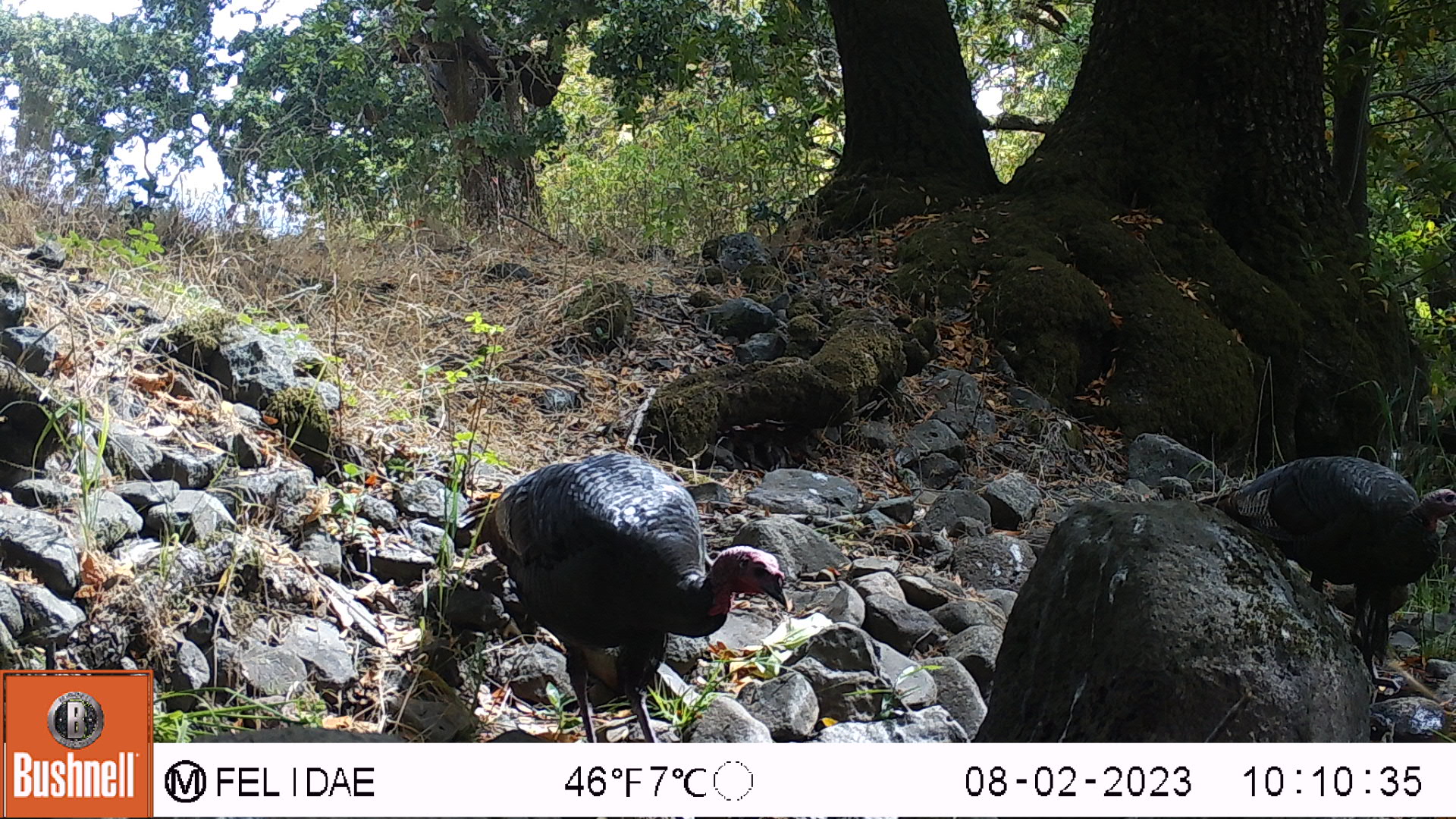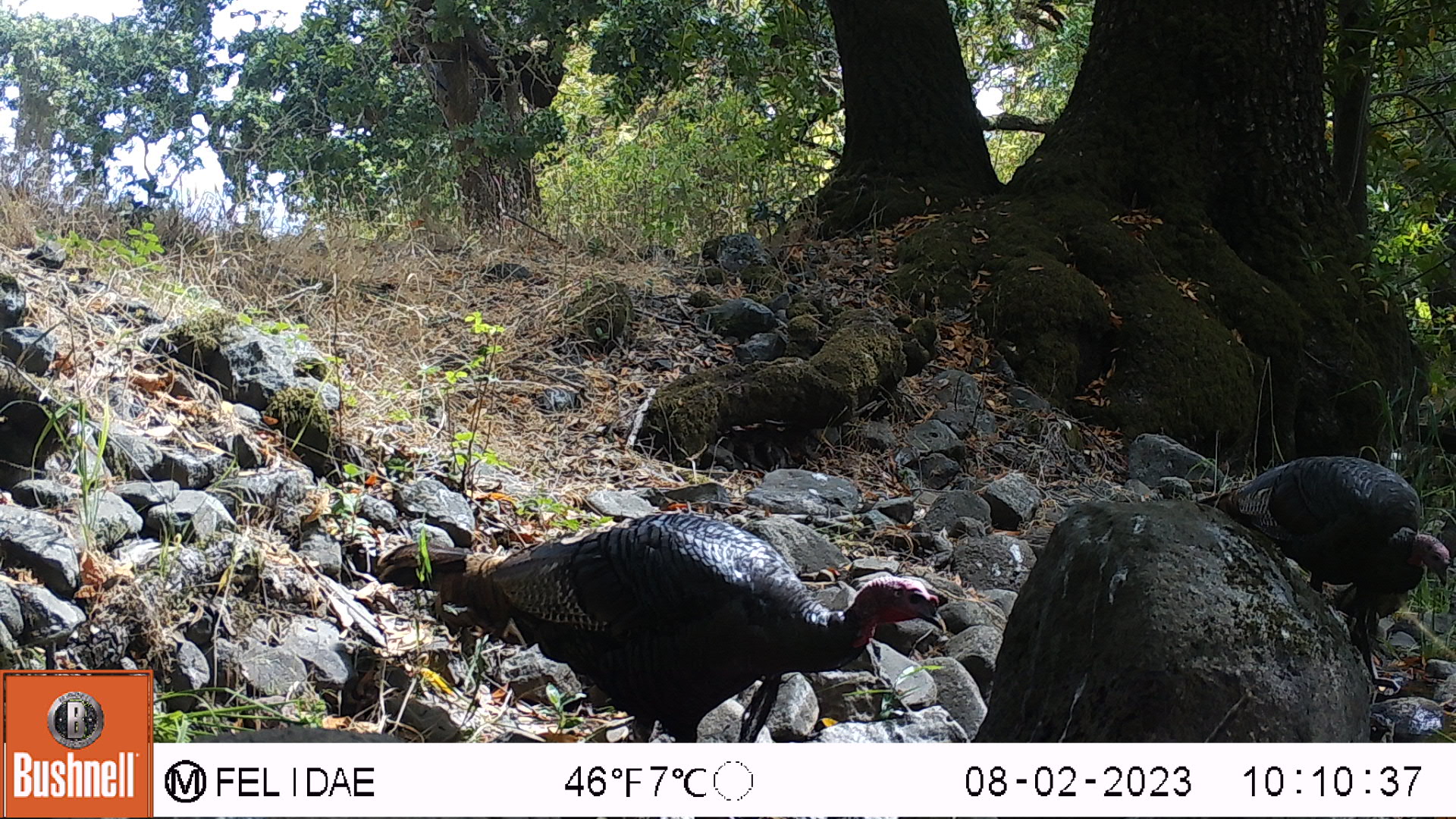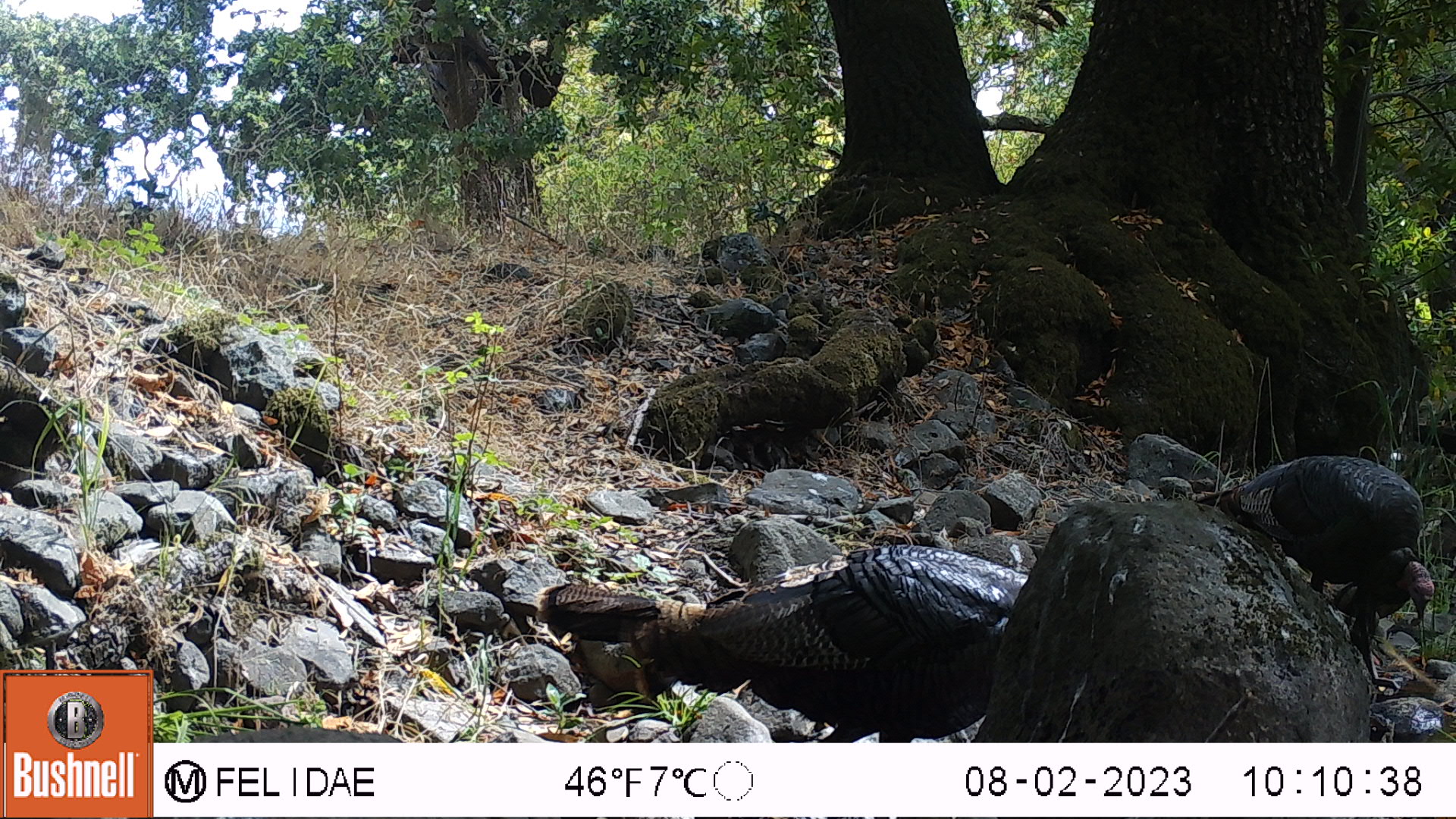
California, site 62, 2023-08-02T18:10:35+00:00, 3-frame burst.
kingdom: Animalia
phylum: Chordata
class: Aves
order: Galliformes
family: Phasianidae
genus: Meleagris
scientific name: Meleagris gallopavo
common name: turkey